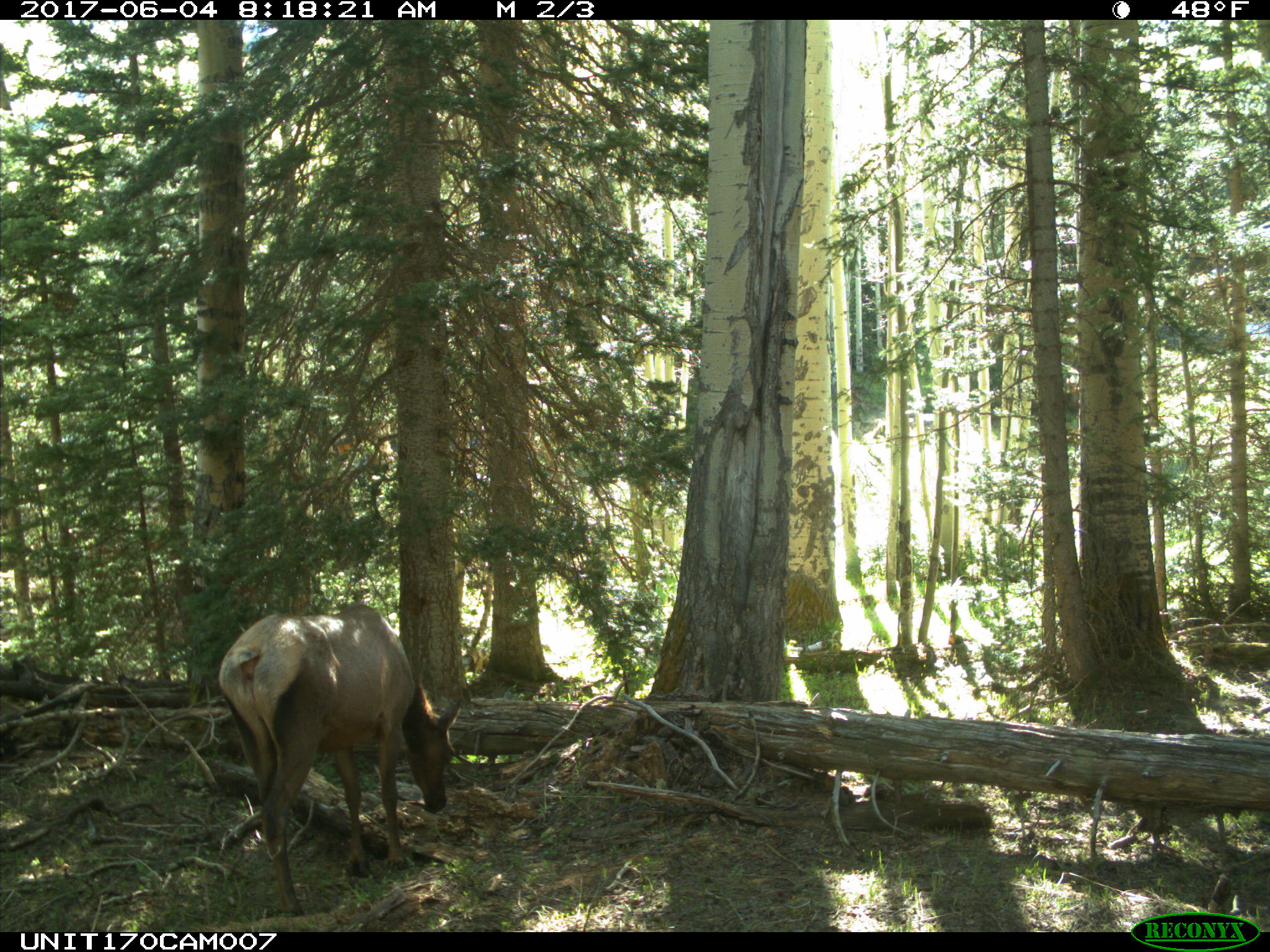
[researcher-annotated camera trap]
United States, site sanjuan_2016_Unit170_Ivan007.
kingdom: Animalia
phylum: Chordata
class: Mammalia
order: Artiodactyla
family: Cervidae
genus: Cervus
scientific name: Cervus elaphus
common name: red deer